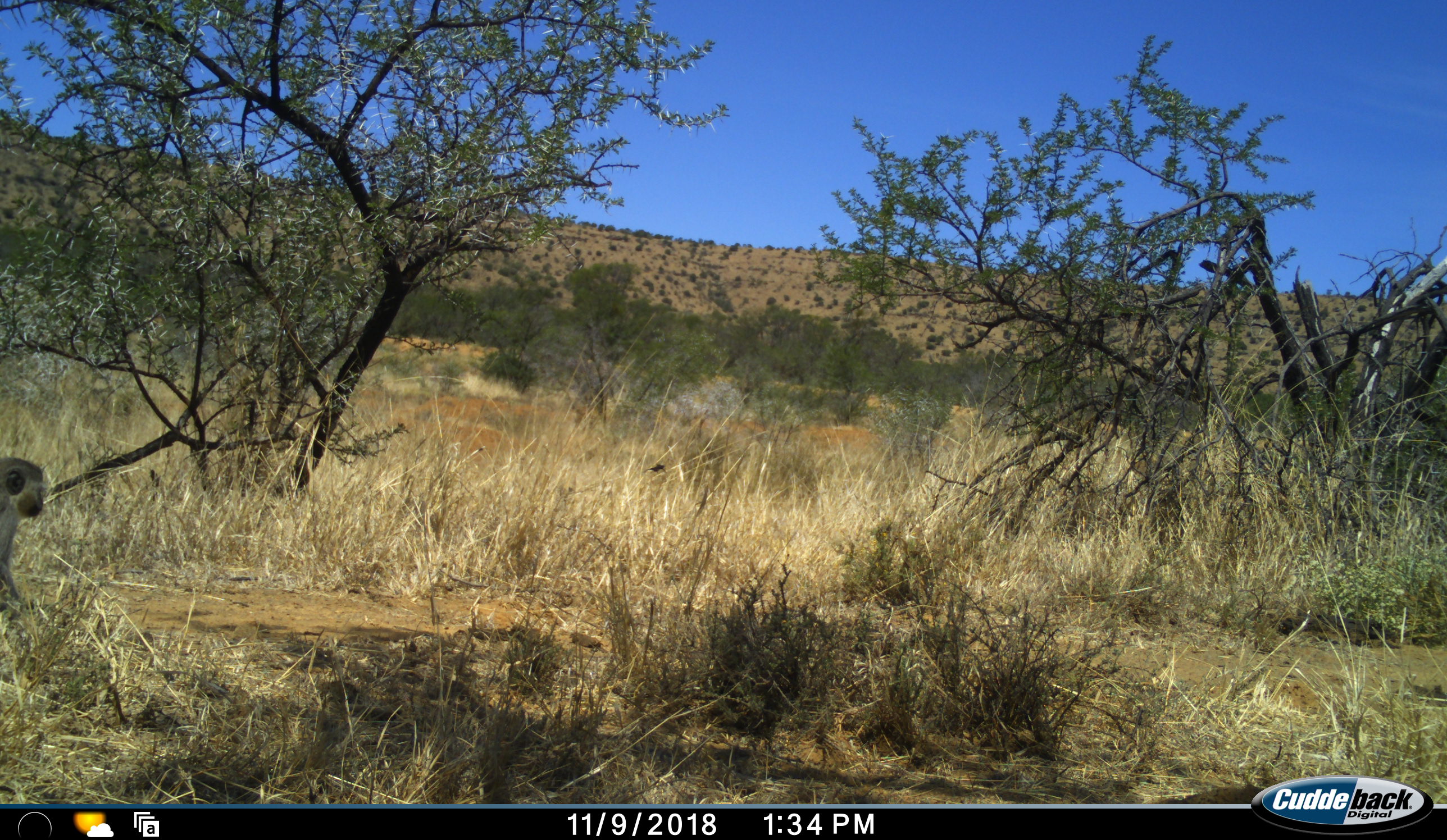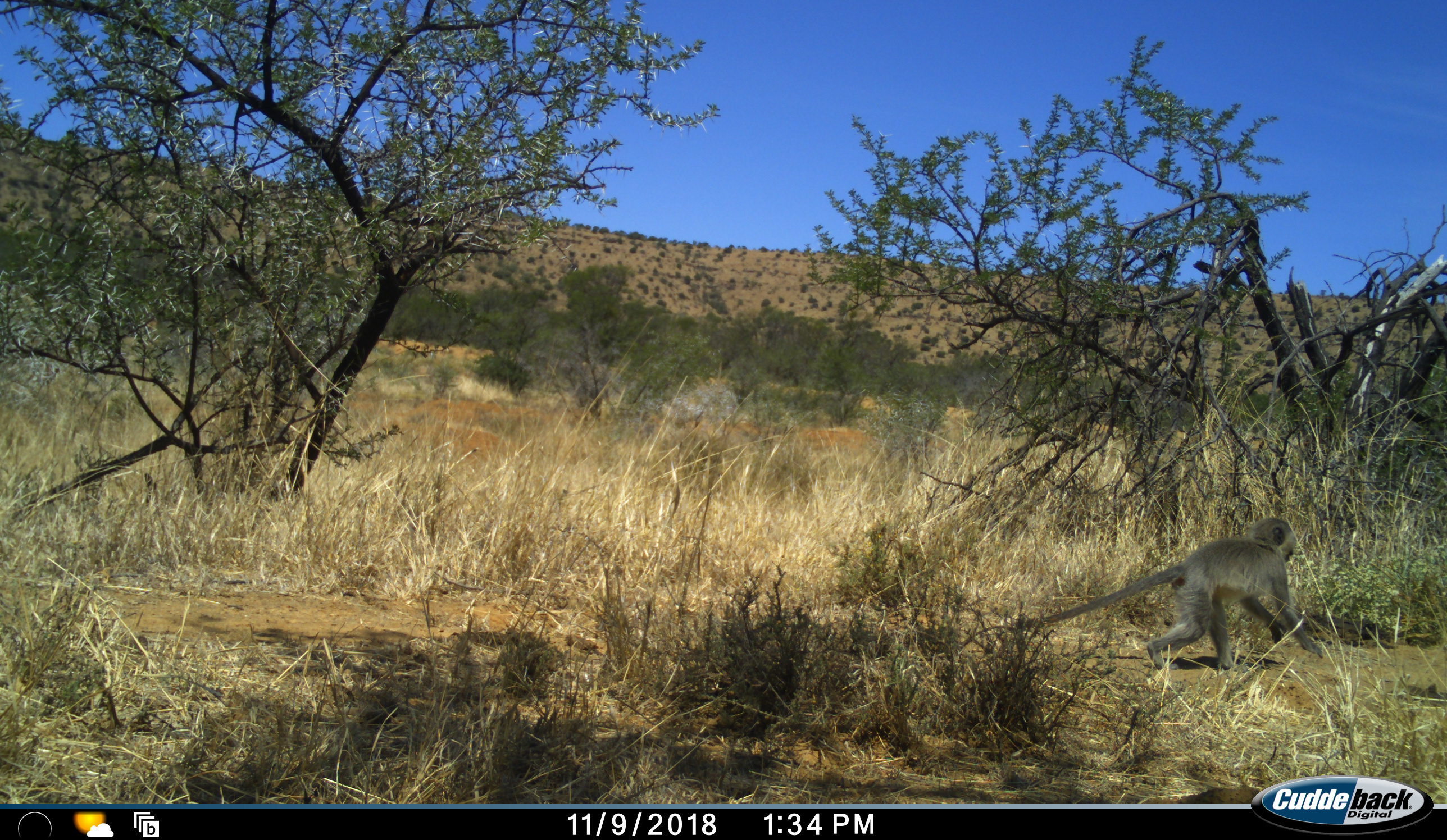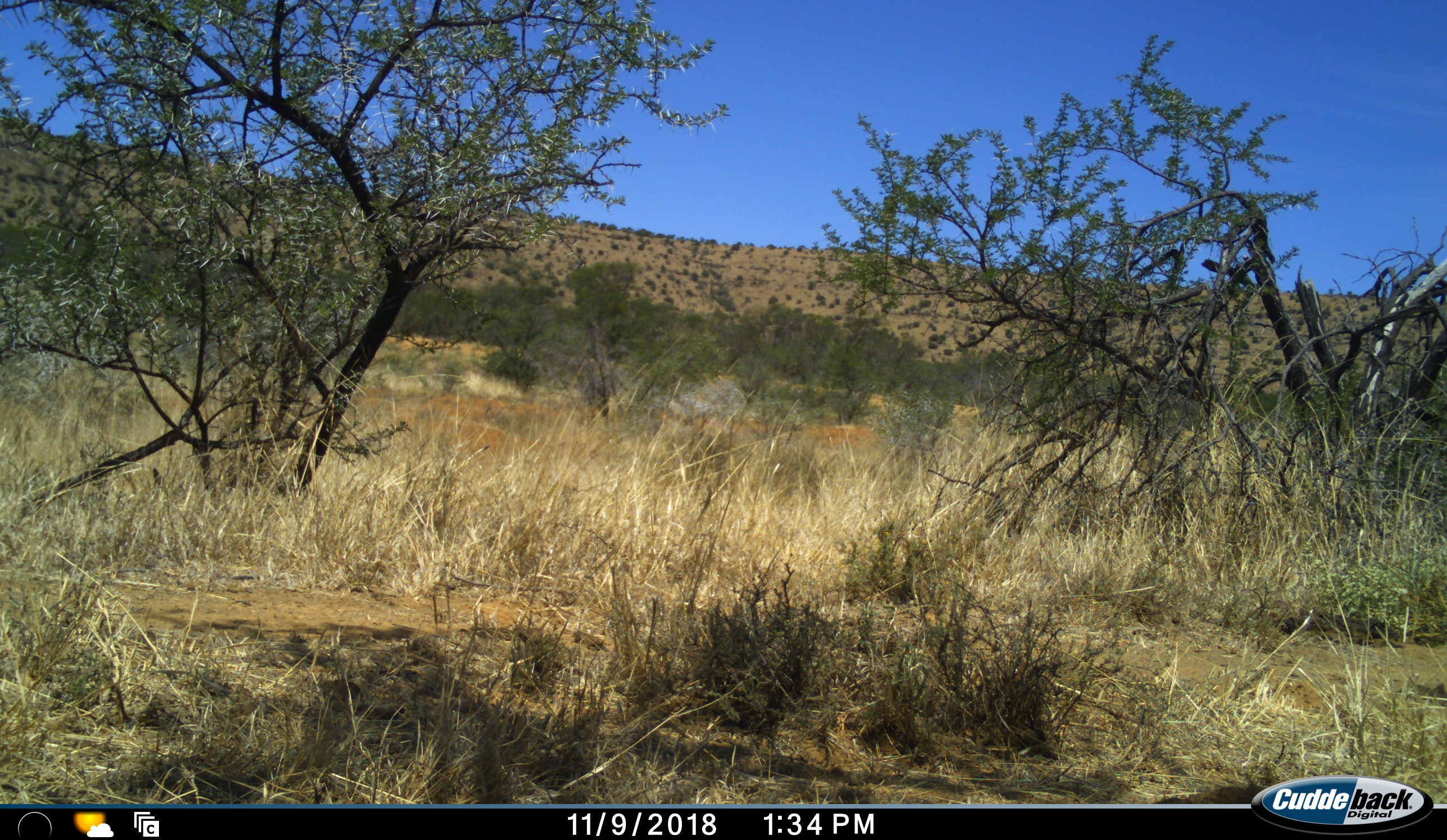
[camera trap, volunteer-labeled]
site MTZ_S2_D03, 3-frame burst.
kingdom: Animalia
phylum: Chordata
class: Mammalia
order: Primates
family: Cercopithecidae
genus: Chlorocebus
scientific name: Chlorocebus pygerythrus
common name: vervet monkey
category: monkeyvervet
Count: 1.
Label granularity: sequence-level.